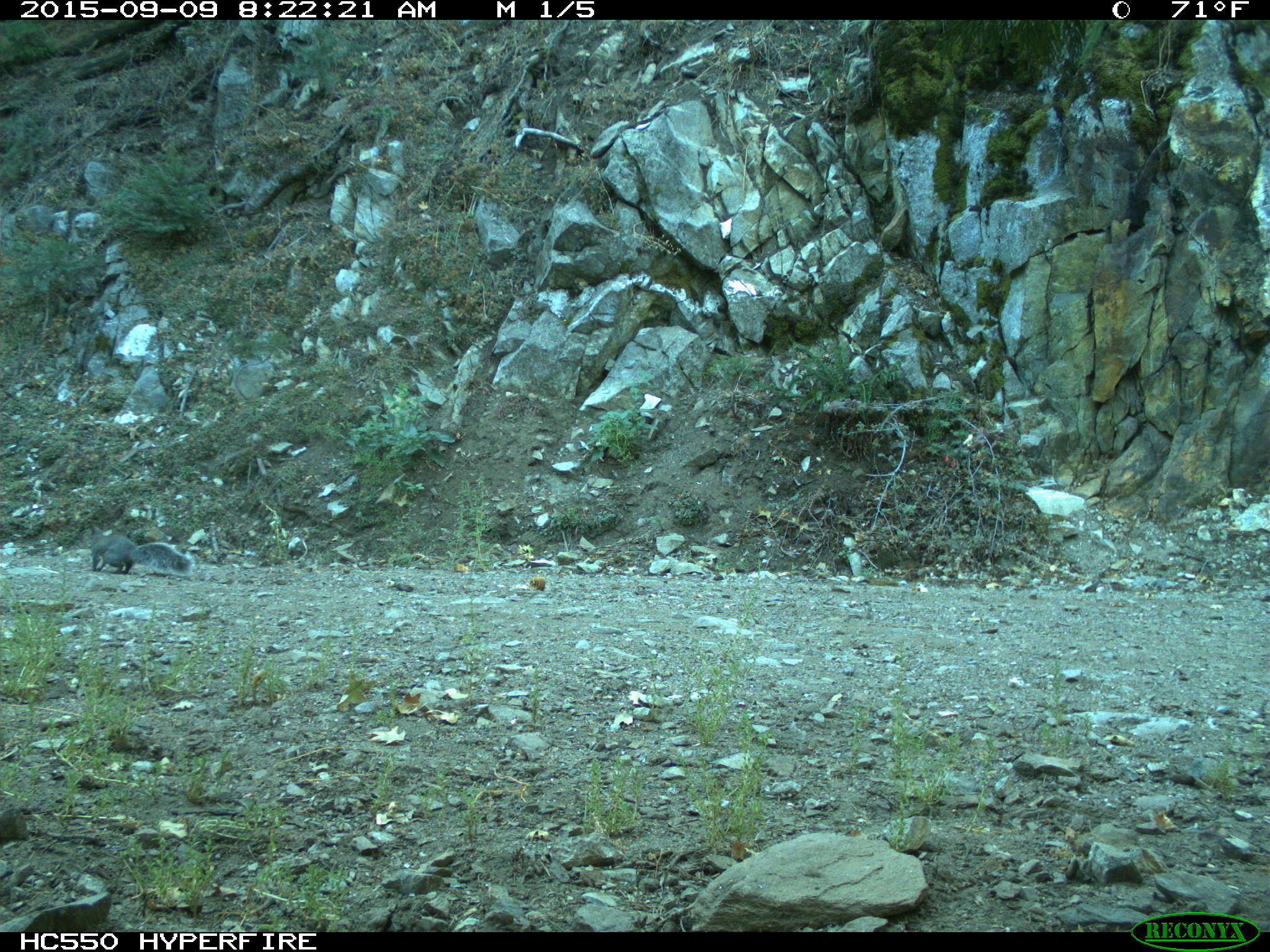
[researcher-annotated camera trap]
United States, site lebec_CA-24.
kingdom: Animalia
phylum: Chordata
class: Mammalia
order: Rodentia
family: Sciuridae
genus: Sciurus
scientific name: Sciurus carolinensis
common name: eastern gray squirrel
Sciurus carolinensis (eastern gray squirrel).